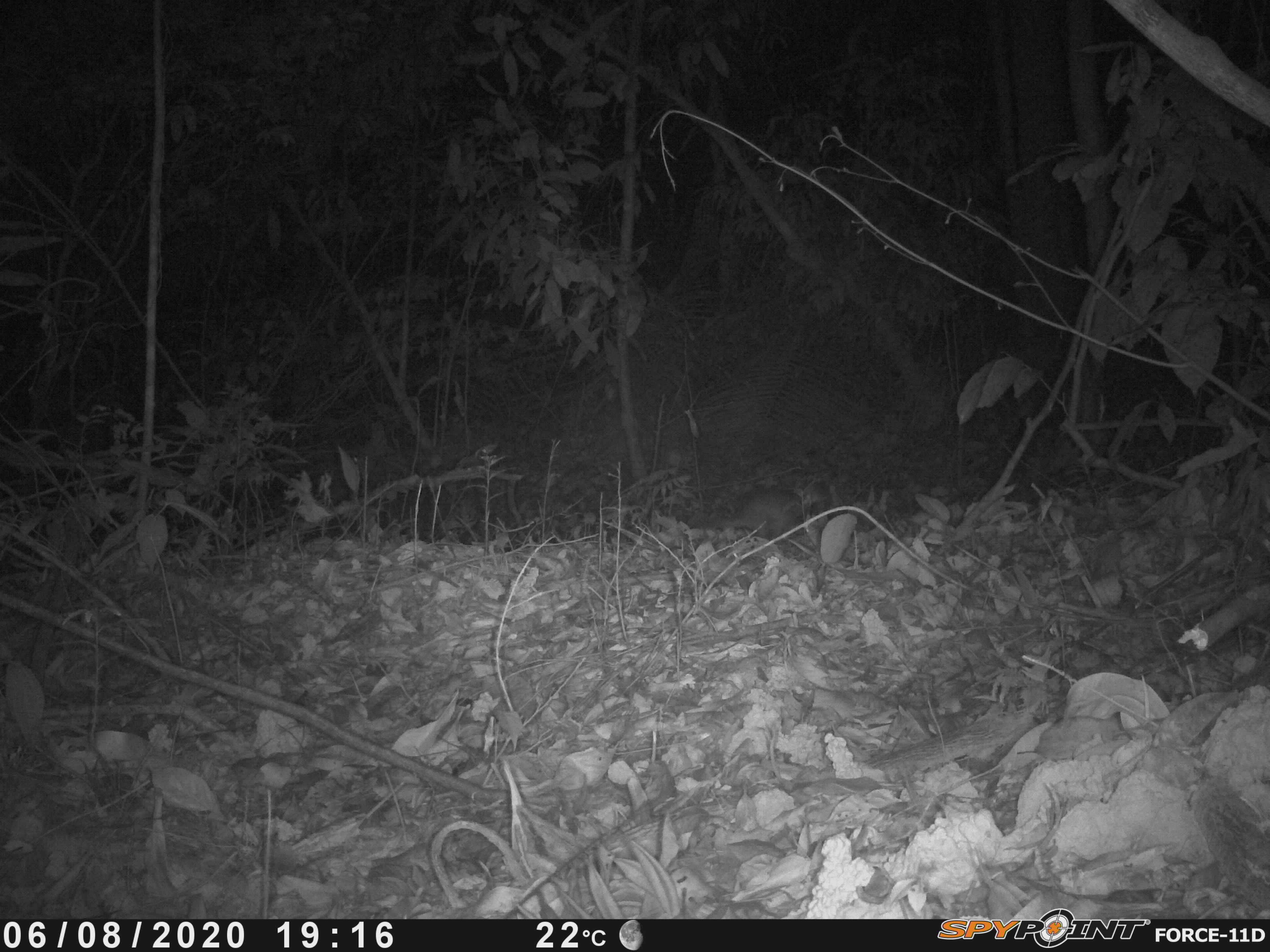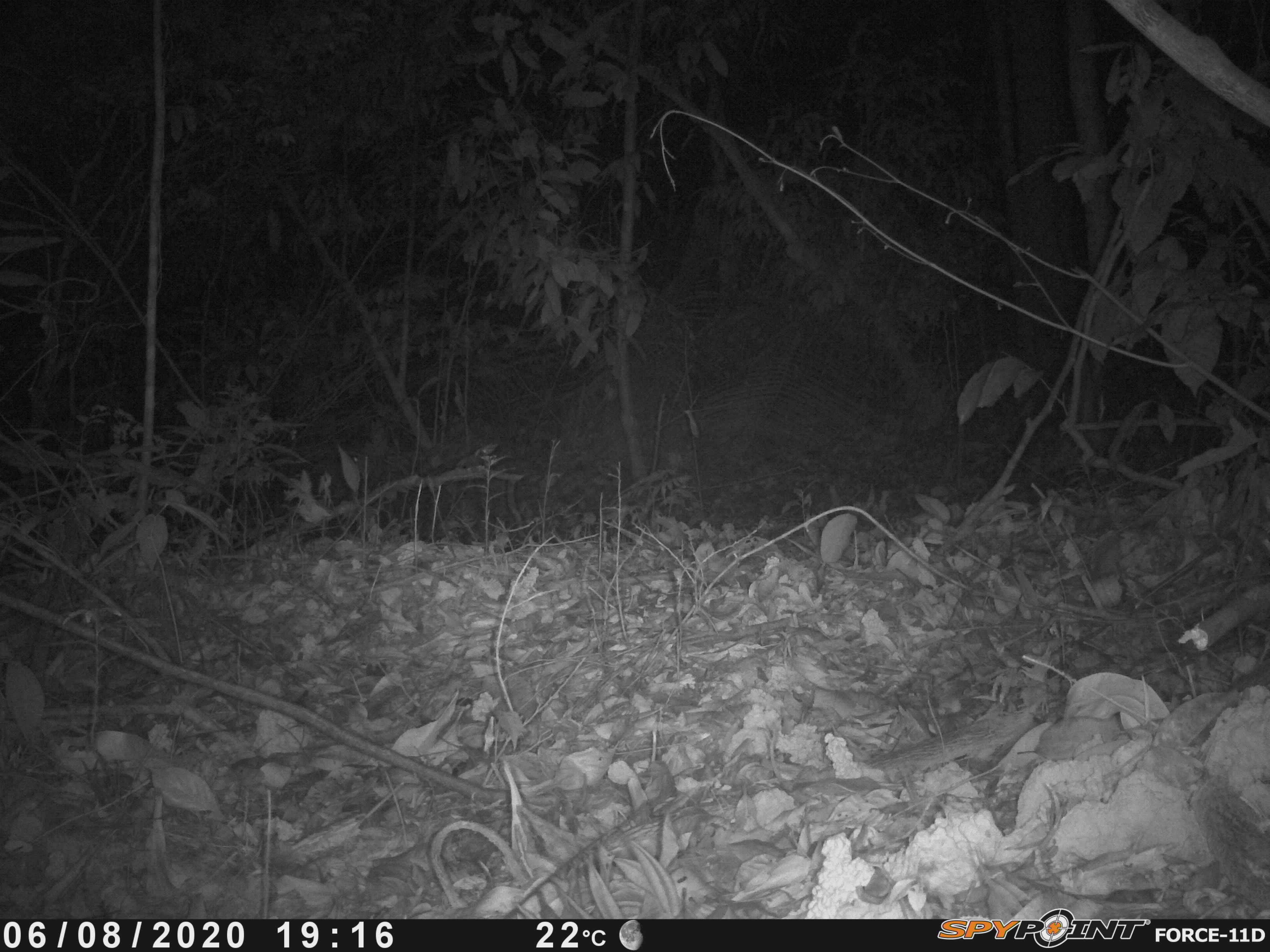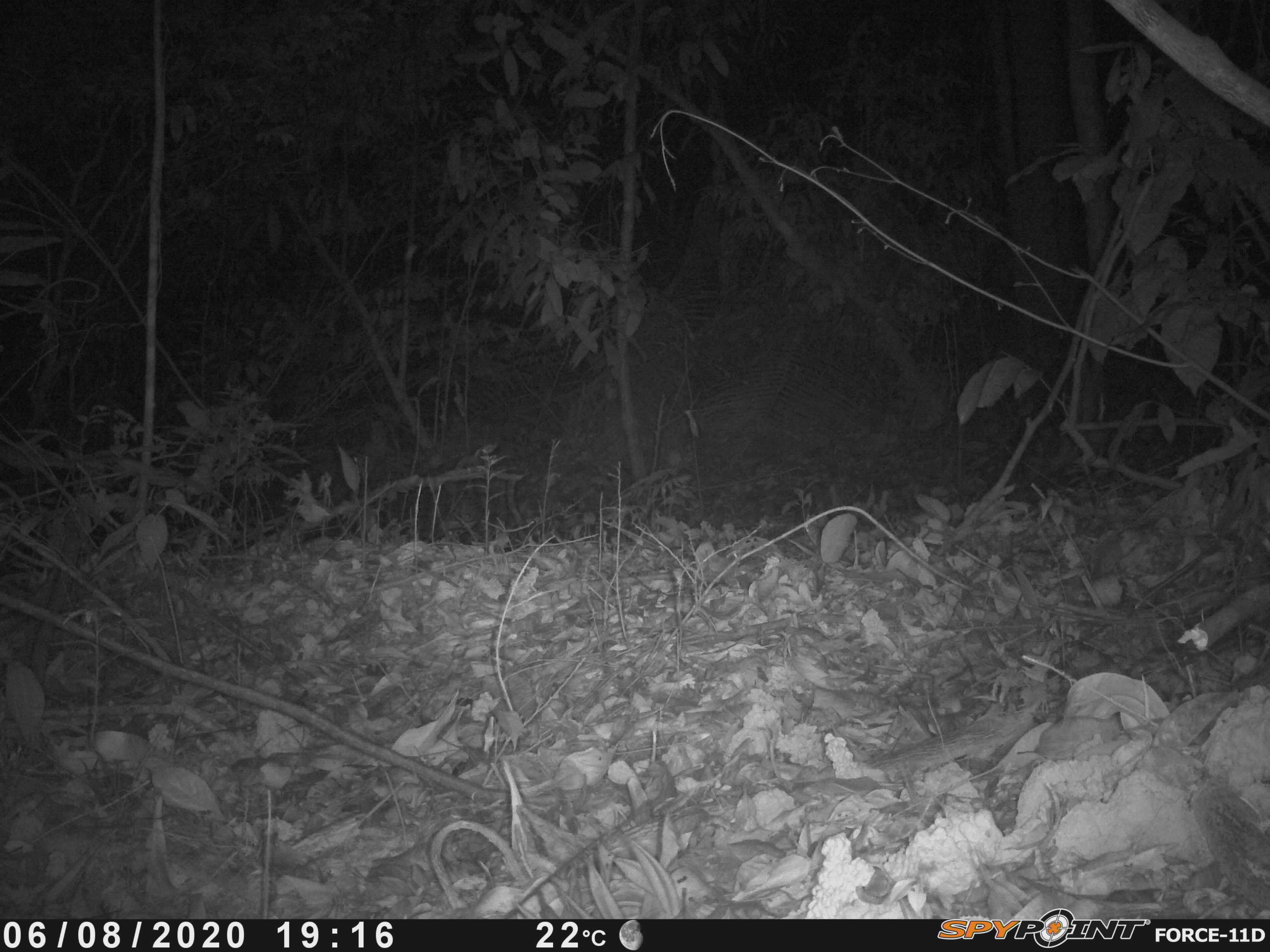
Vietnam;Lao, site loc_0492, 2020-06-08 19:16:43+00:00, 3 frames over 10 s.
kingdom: Animalia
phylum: Chordata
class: Mammalia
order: Carnivora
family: Mustelidae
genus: Melogale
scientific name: Melogale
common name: ferret badger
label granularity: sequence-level